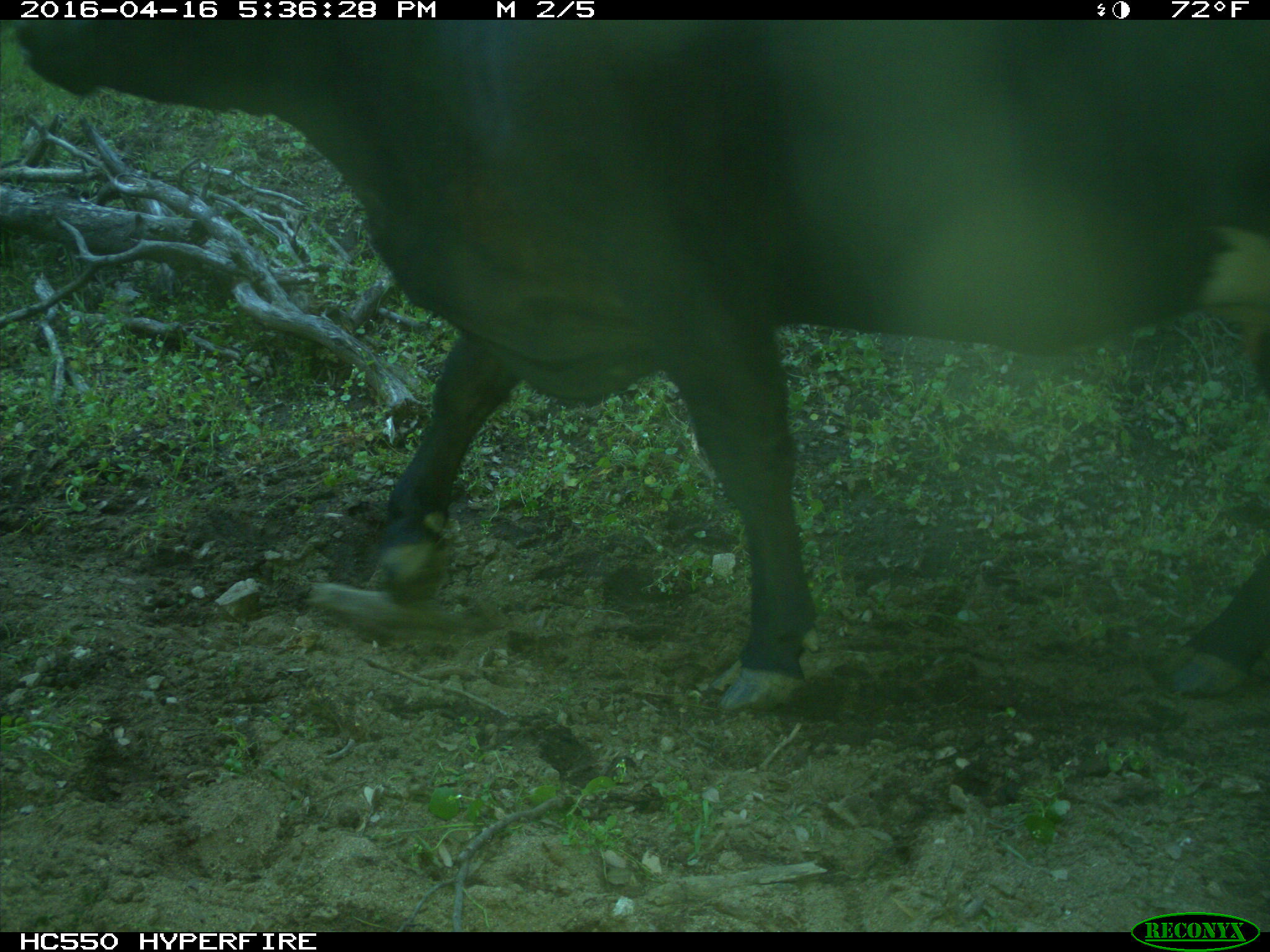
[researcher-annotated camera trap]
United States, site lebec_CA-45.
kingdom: Animalia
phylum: Chordata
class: Mammalia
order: Artiodactyla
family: Bovidae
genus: Bos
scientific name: Bos taurus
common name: domestic cow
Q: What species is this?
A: Bos taurus (domestic cow).